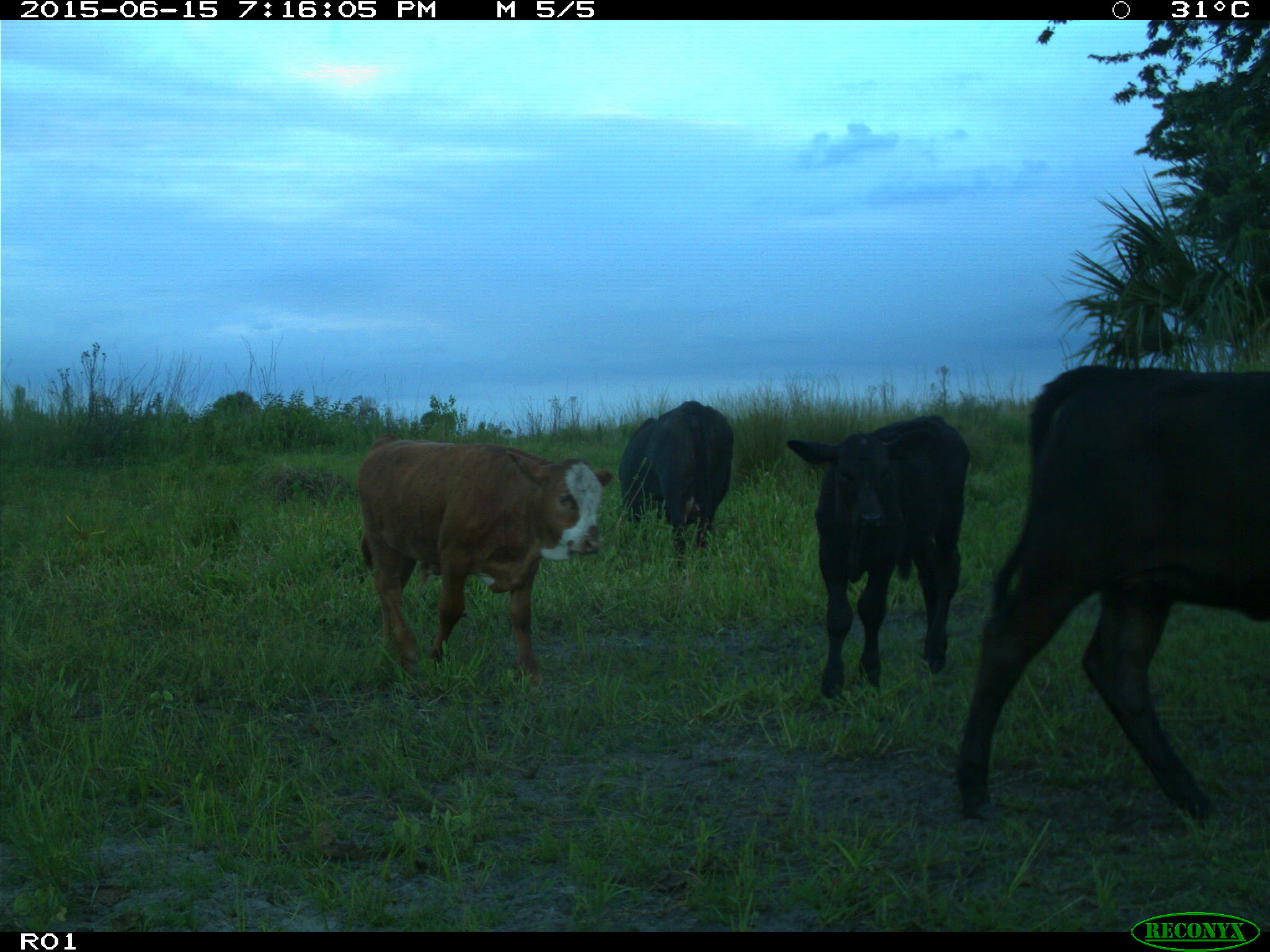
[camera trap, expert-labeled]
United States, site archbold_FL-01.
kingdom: Animalia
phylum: Chordata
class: Mammalia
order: Artiodactyla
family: Bovidae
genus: Bos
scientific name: Bos taurus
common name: domestic cow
Bos taurus (domestic cow).